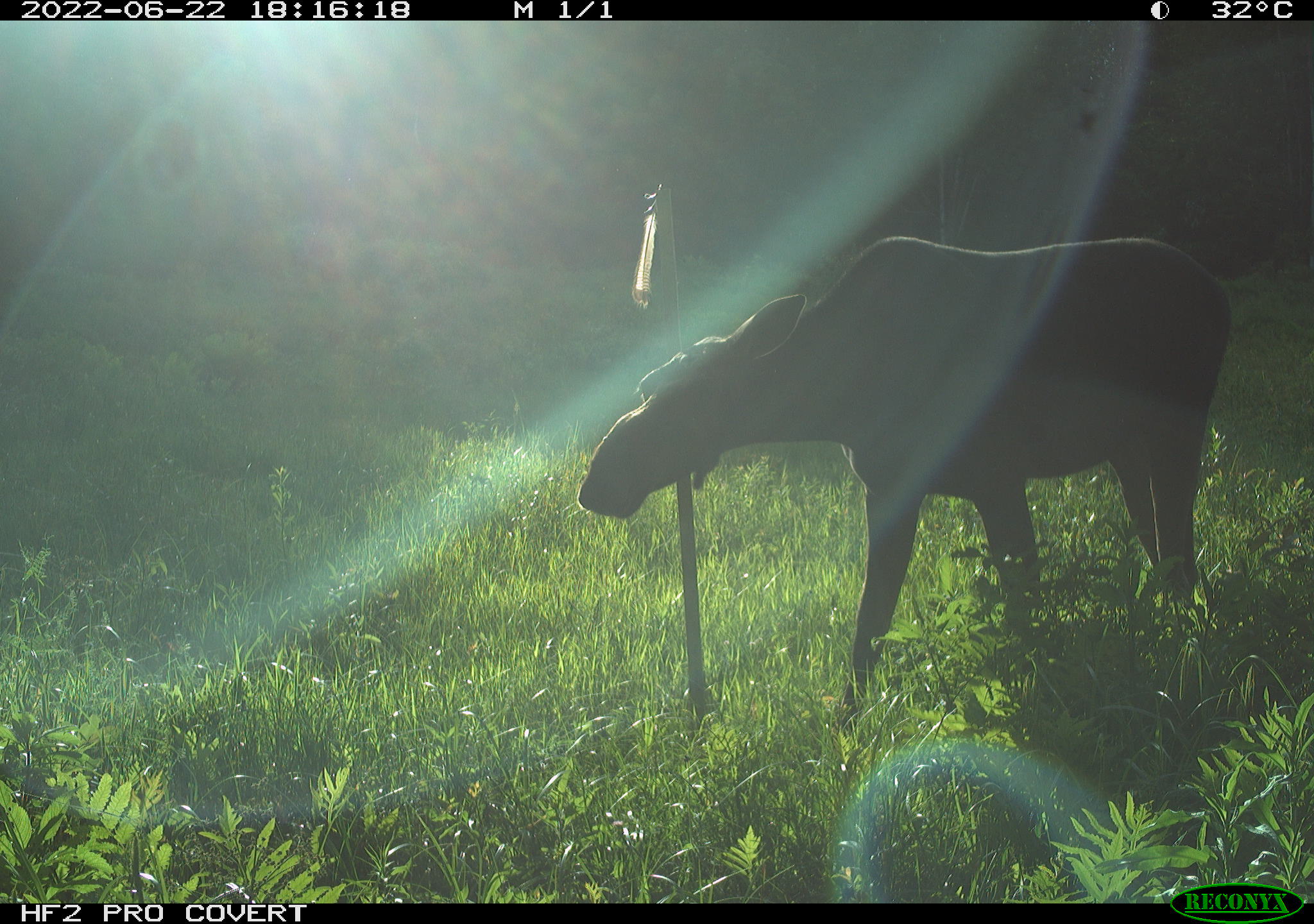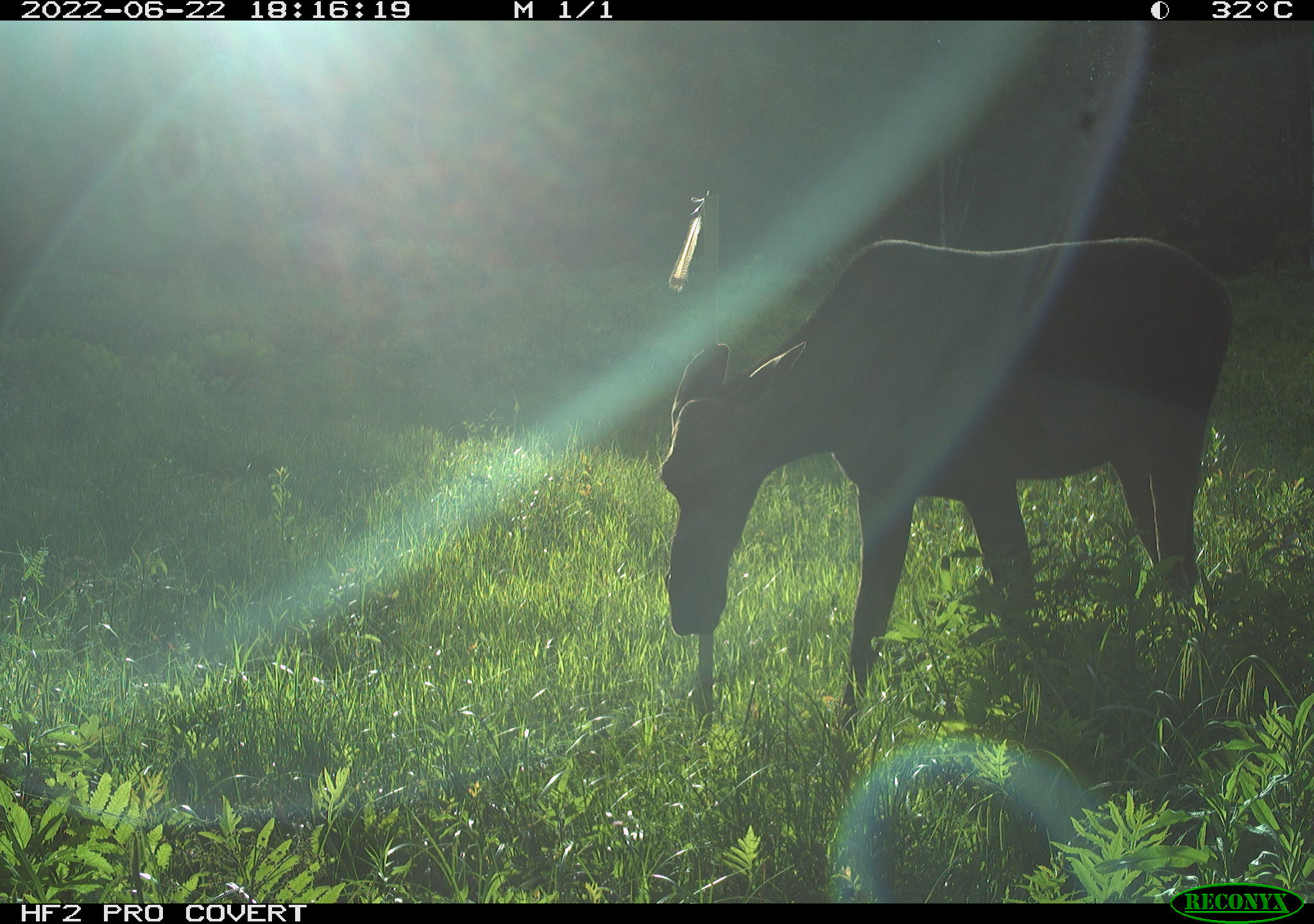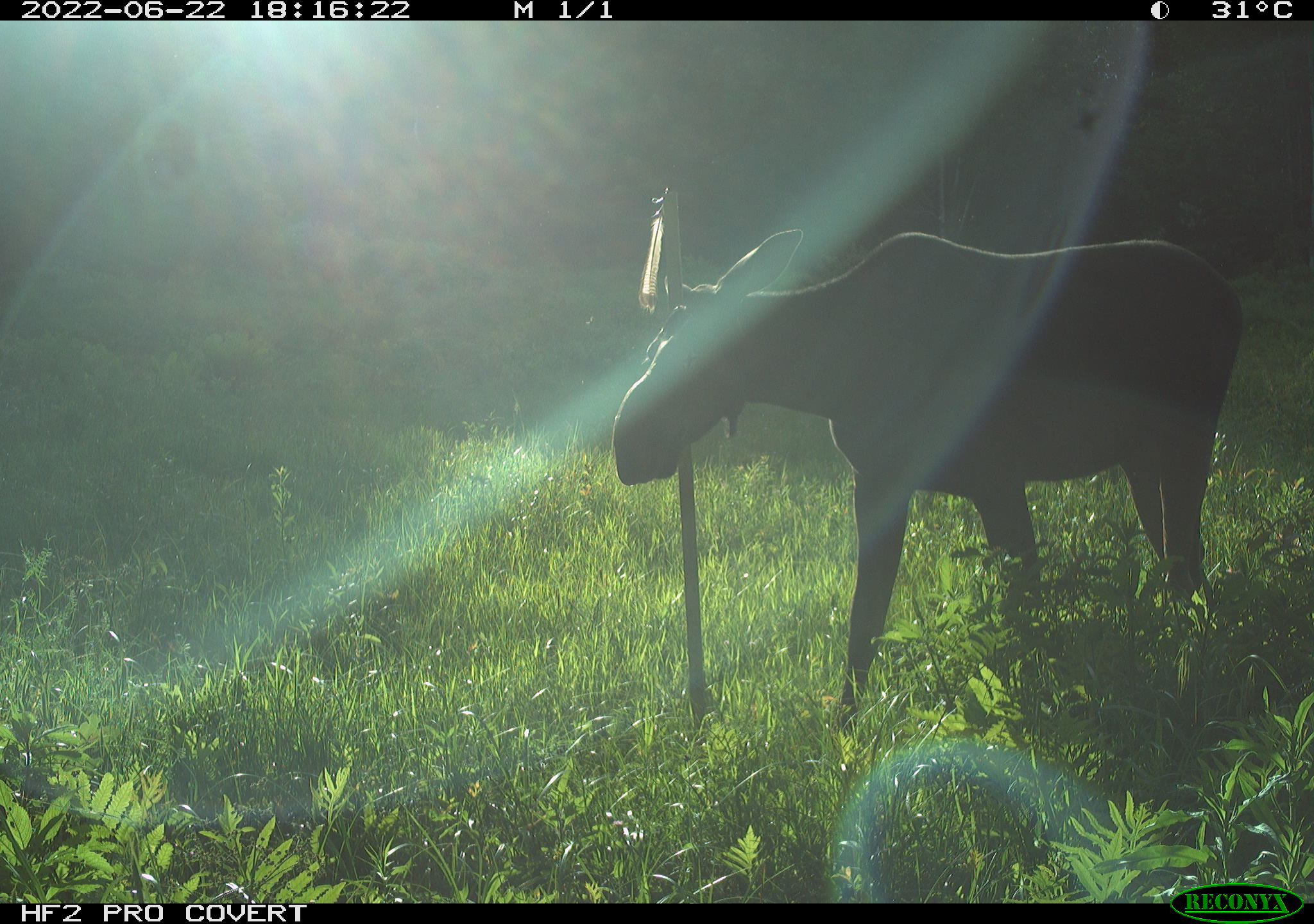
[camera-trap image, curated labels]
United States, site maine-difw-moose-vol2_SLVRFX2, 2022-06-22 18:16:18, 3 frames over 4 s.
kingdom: Animalia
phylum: Chordata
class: Mammalia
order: Artiodactyla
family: Cervidae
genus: Alces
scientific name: Alces alces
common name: moose